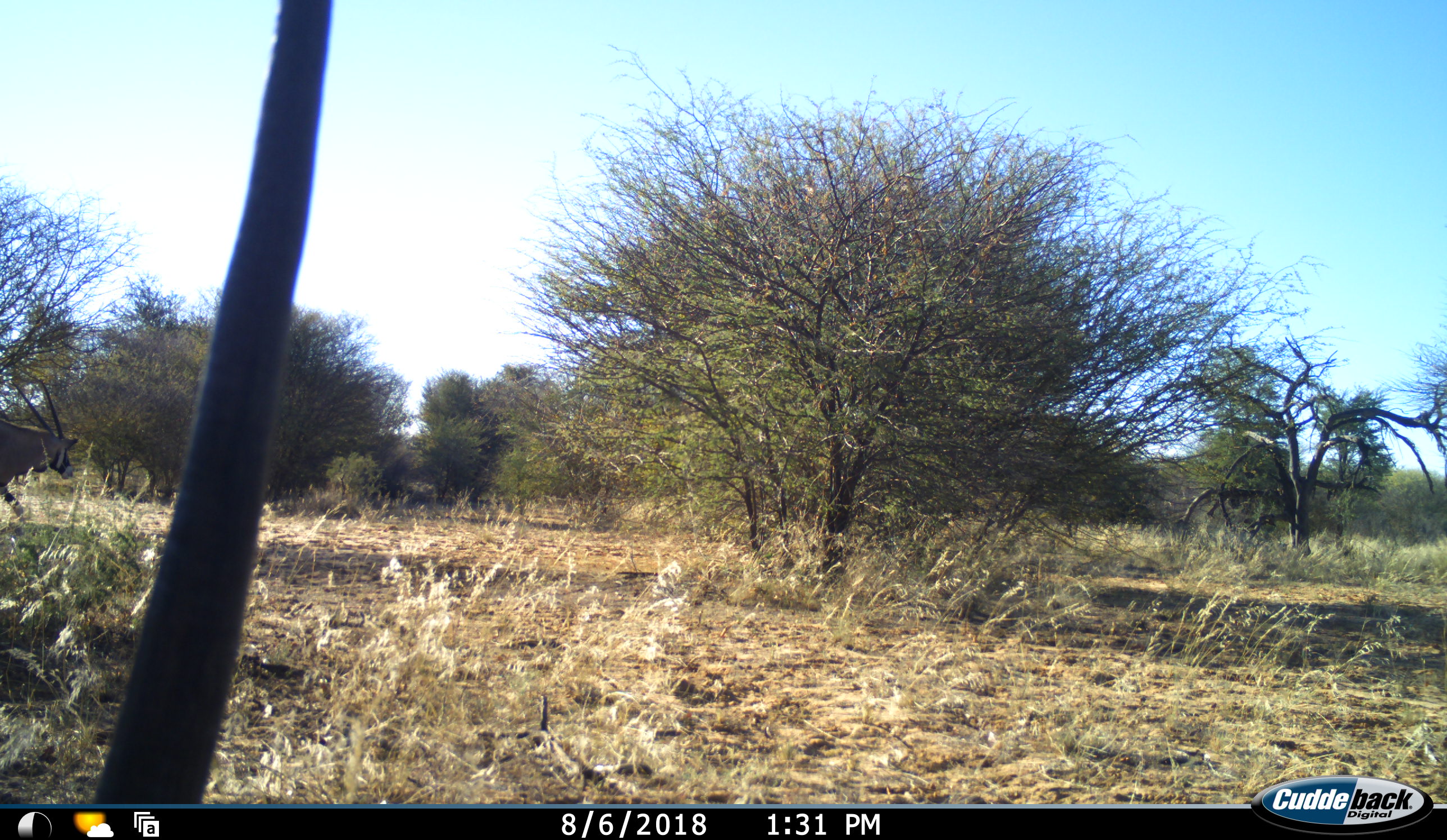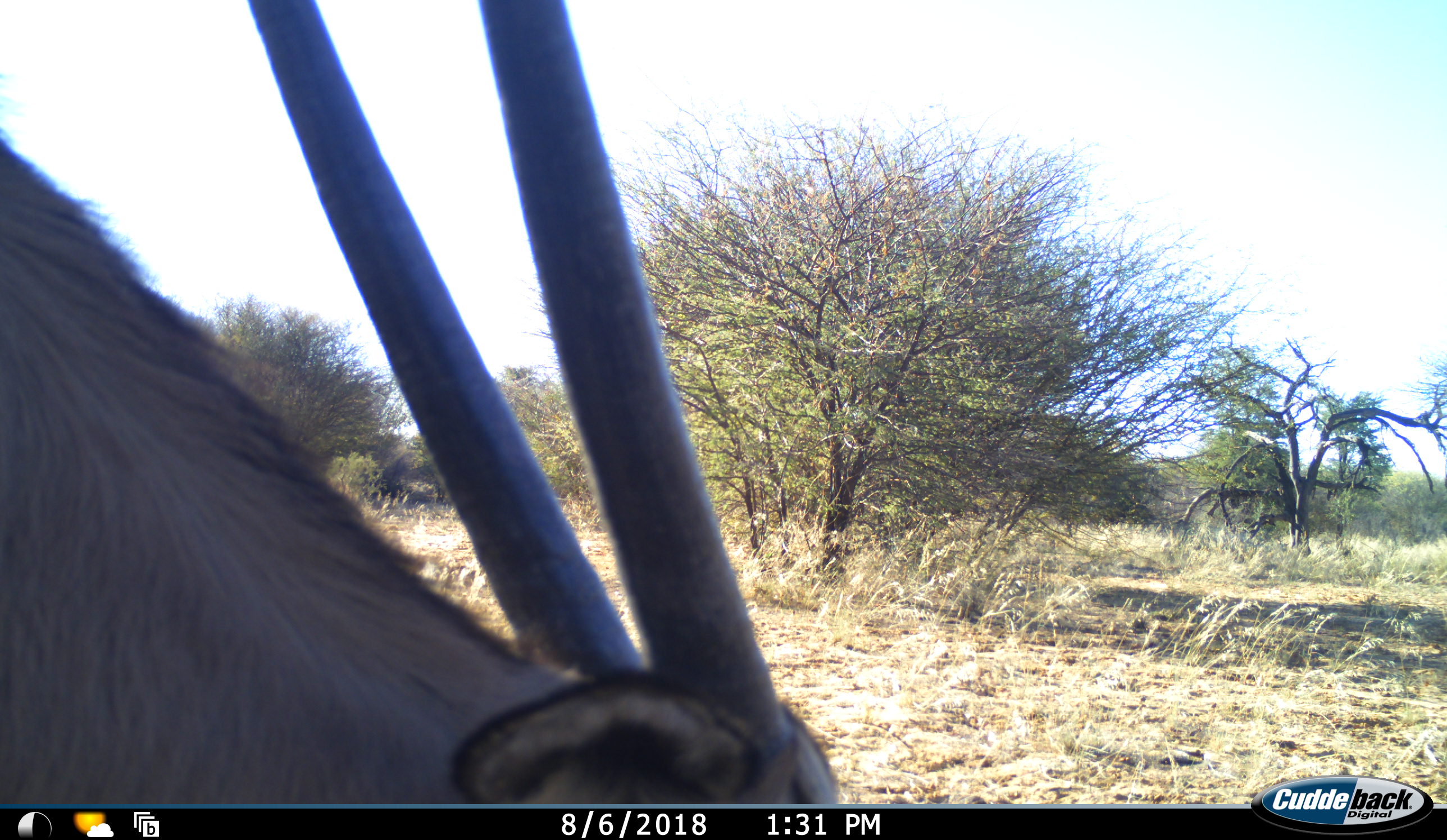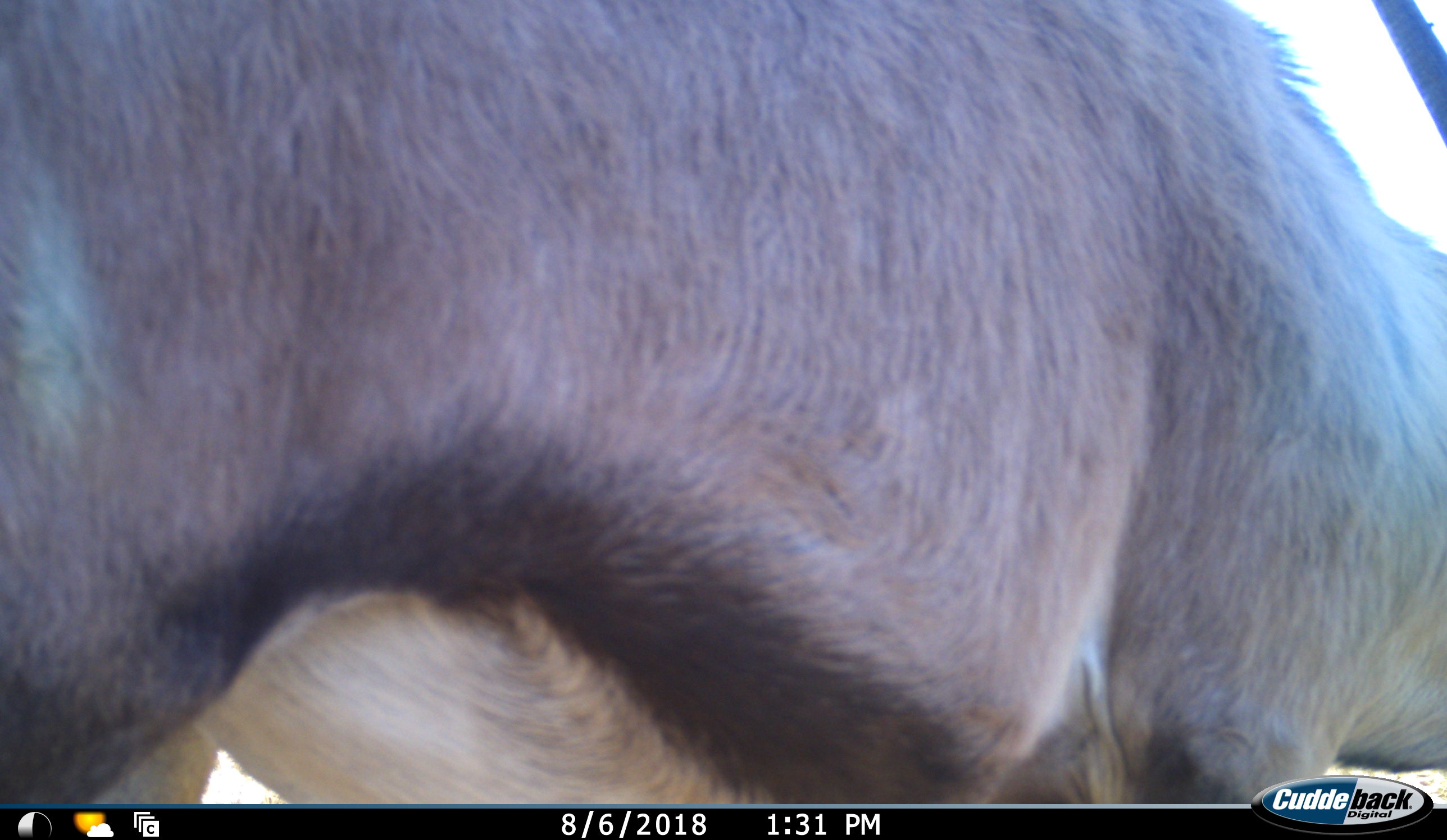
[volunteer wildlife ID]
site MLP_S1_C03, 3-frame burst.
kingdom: Animalia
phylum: Chordata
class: Mammalia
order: Artiodactyla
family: Bovidae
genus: Oryx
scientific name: Oryx gazella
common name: gemsbok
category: oryx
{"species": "oryx (gemsbok) (Oryx gazella)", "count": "1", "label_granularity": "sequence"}